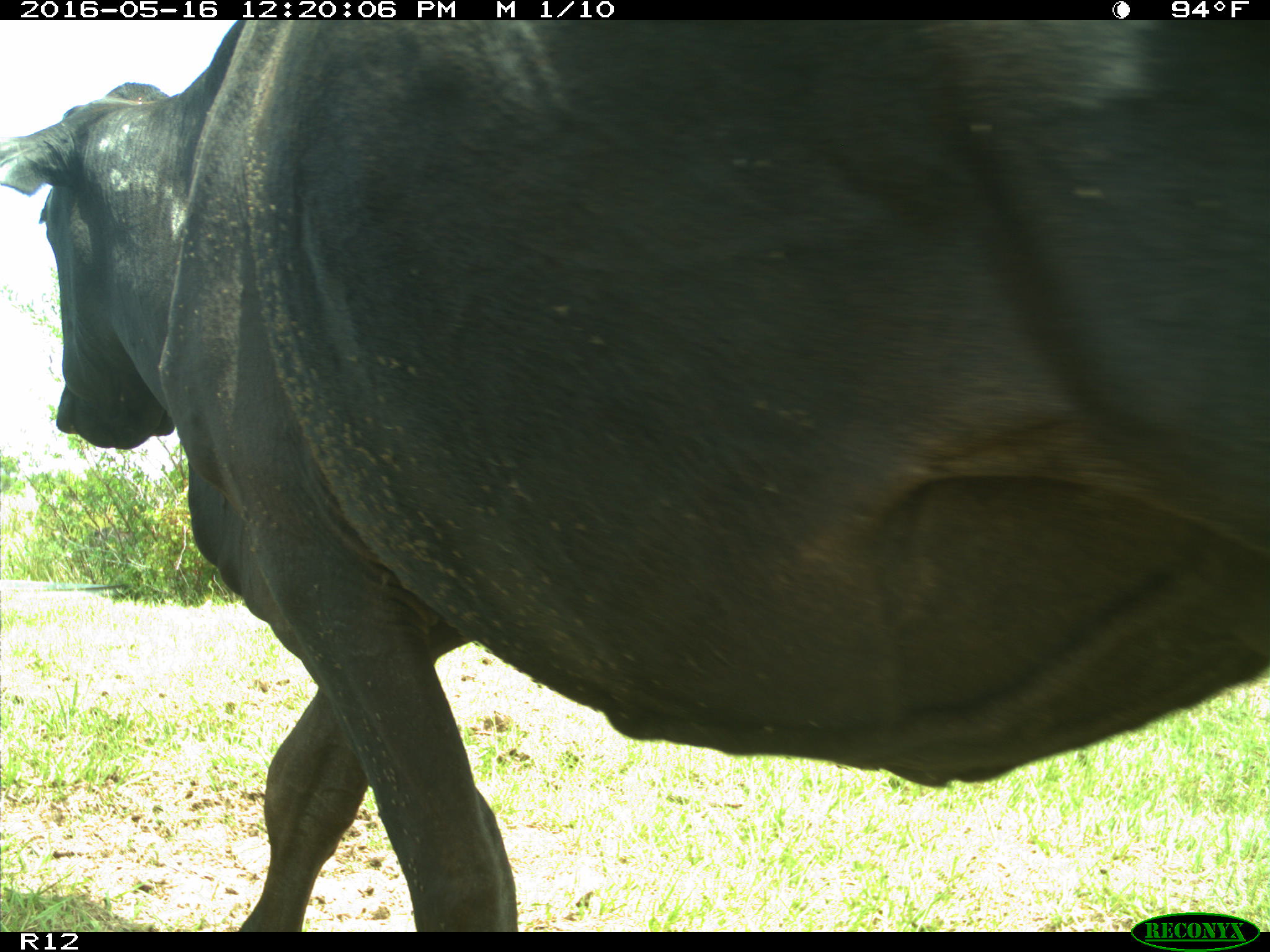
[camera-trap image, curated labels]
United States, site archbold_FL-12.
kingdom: Animalia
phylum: Chordata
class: Mammalia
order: Artiodactyla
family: Bovidae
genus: Bos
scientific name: Bos taurus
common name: domestic cow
Bos taurus (domestic cow).